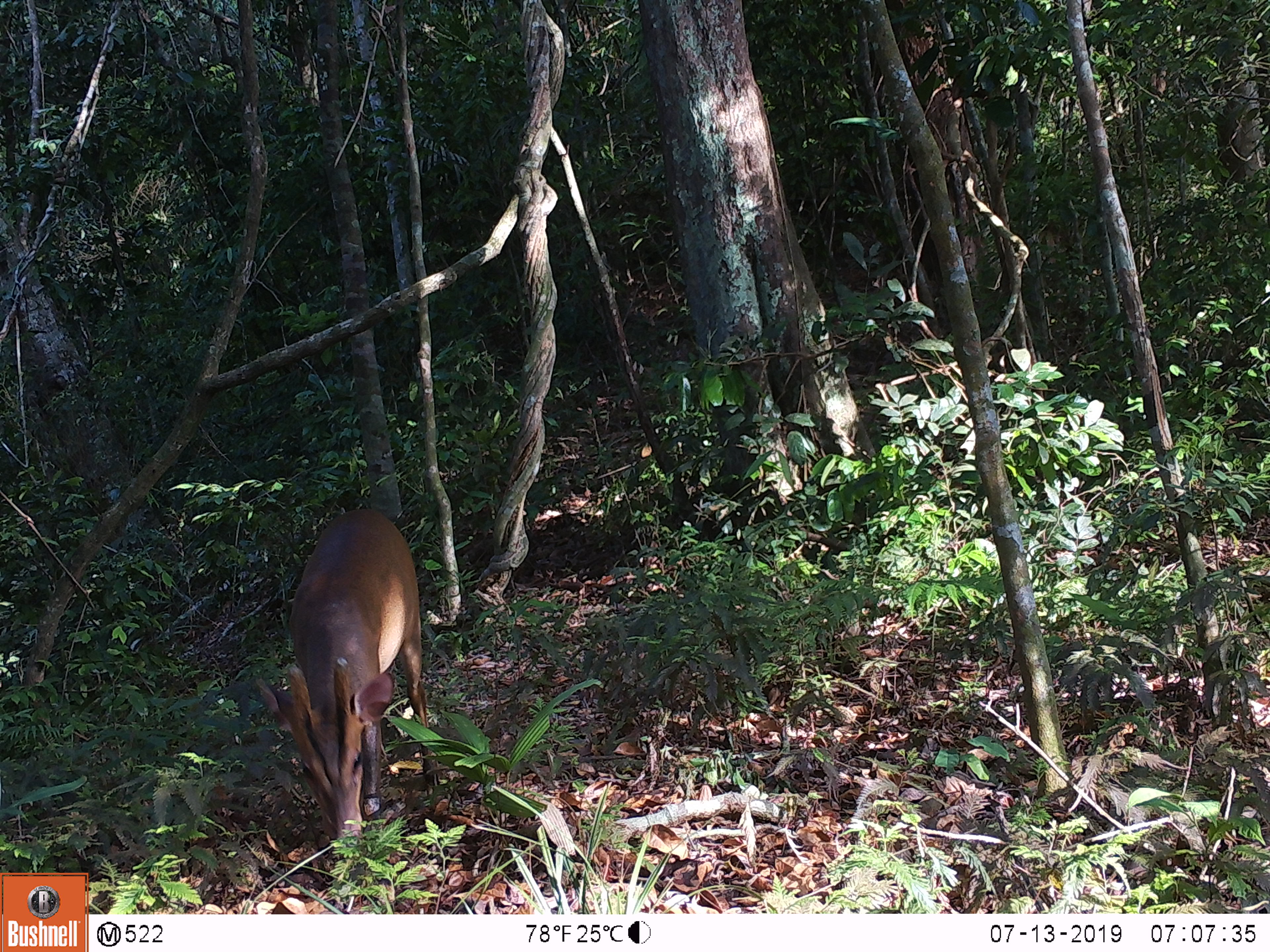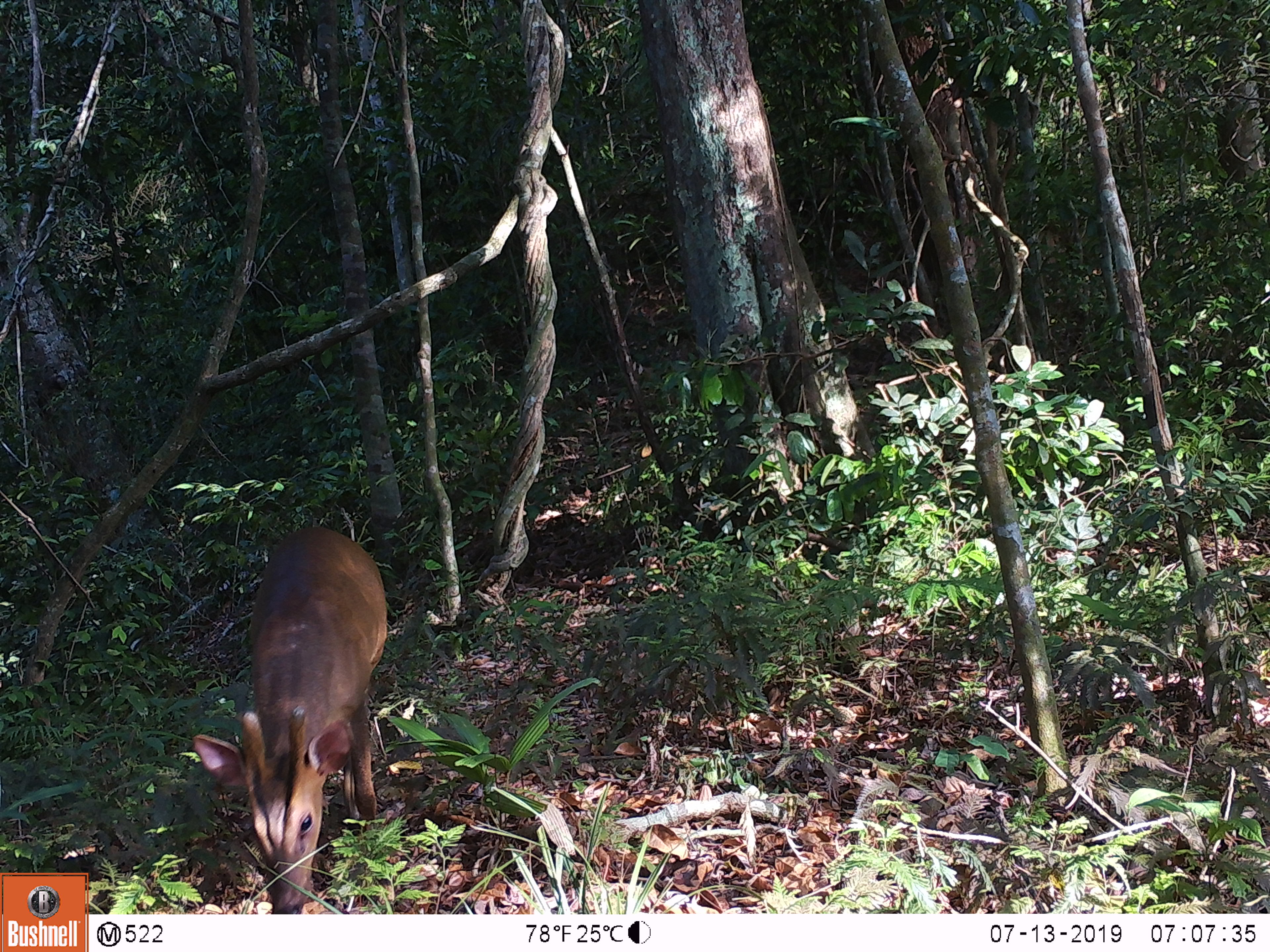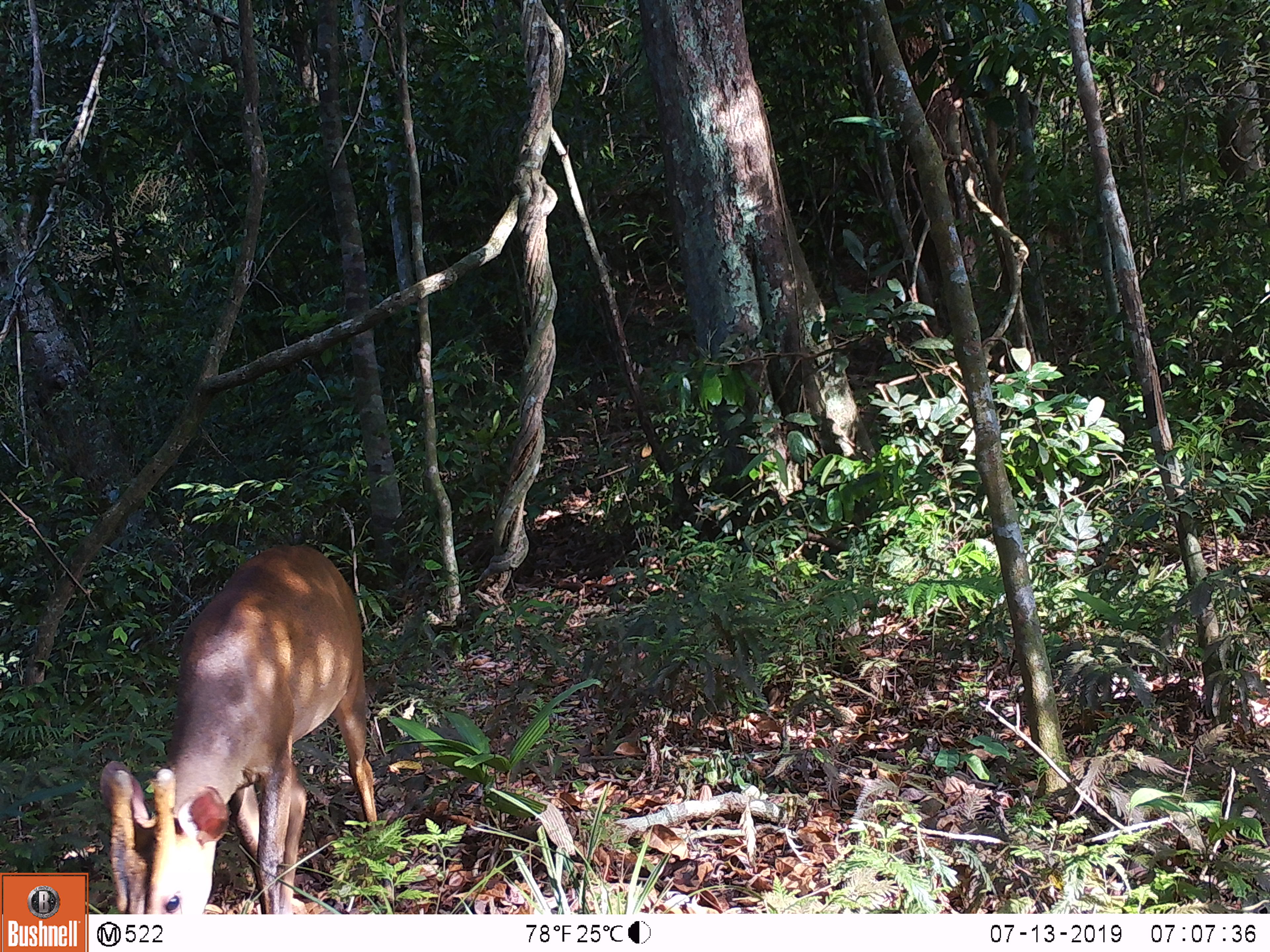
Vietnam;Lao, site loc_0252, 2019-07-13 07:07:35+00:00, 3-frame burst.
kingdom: Animalia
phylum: Chordata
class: Mammalia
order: Artiodactyla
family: Cervidae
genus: Muntiacus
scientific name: Muntiacus vuquangensis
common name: large-antlered muntjac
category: large antlered muntjac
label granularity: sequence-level